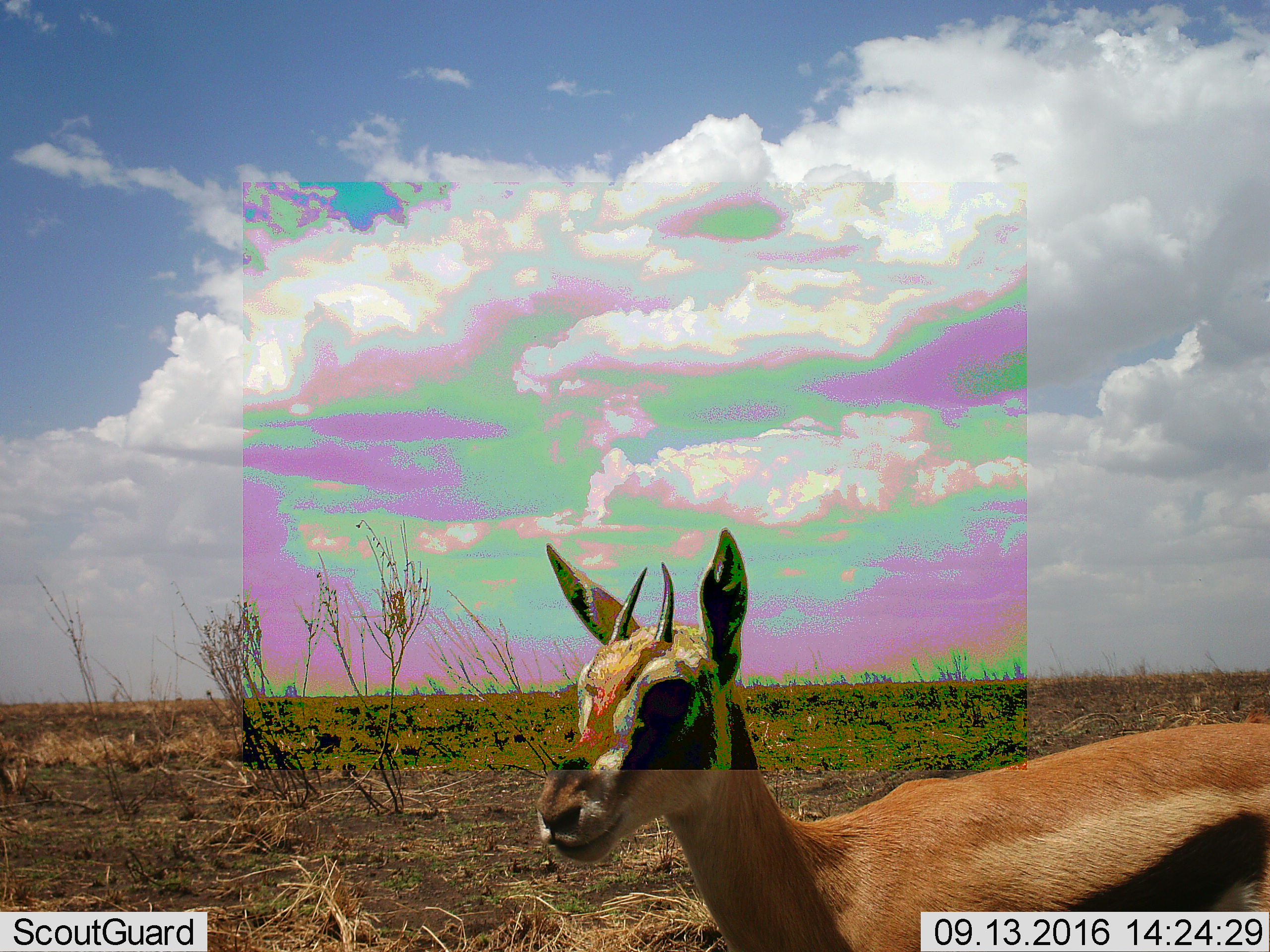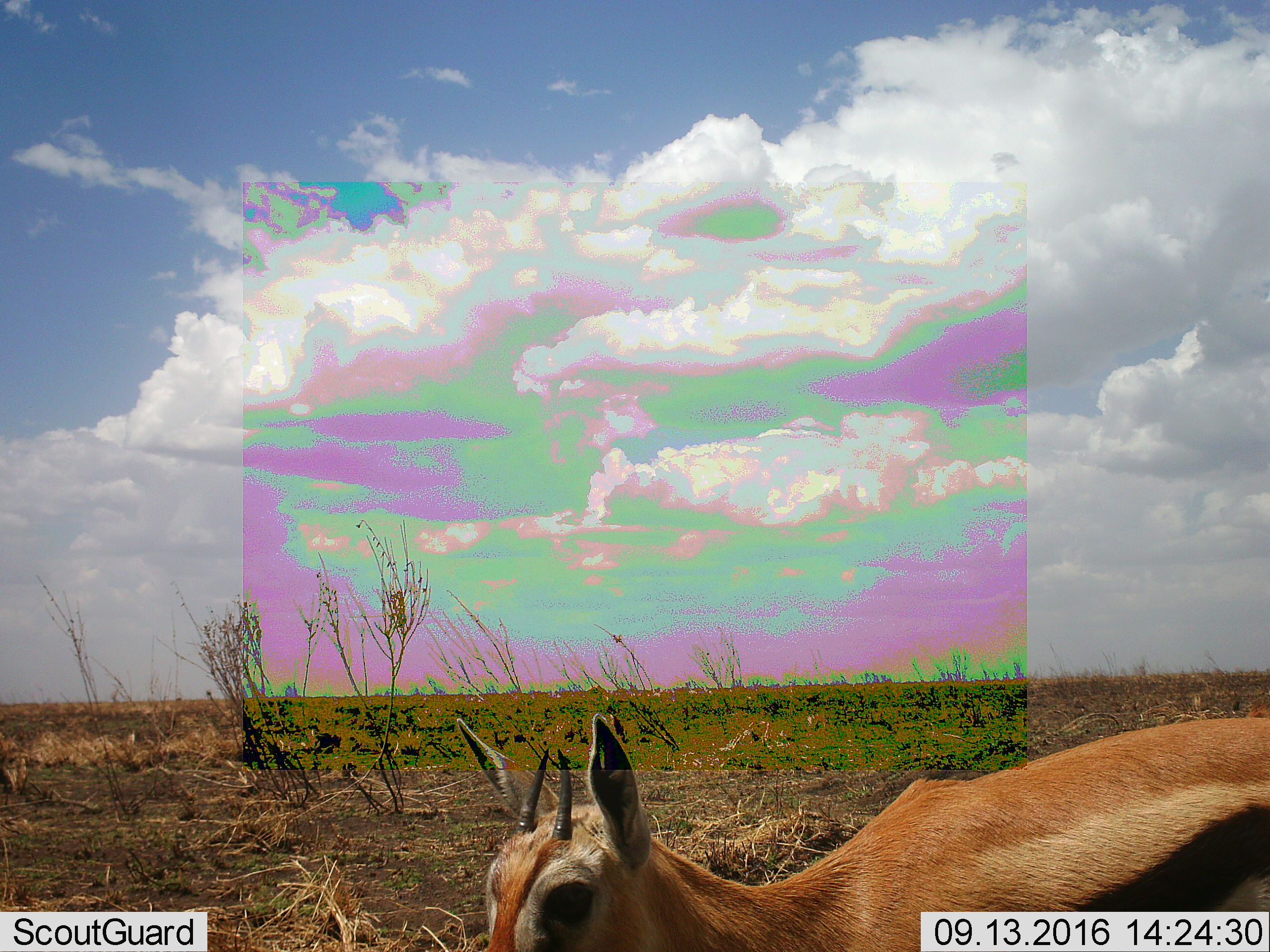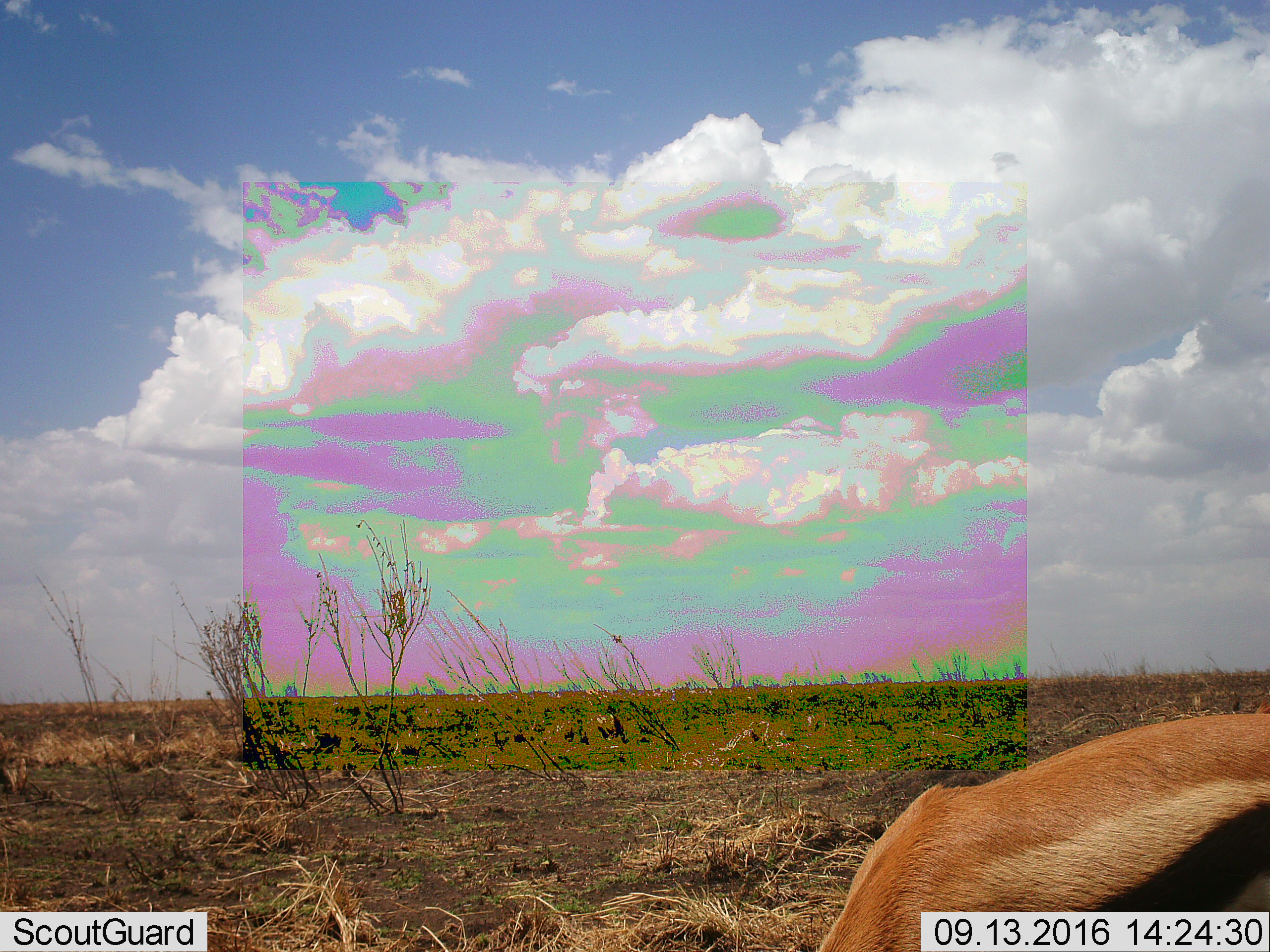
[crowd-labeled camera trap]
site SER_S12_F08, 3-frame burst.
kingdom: Animalia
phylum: Chordata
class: Mammalia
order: Artiodactyla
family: Bovidae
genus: Eudorcas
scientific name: Eudorcas thomsonii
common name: thomson's gazelle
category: gazellethomsons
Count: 1.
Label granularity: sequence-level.